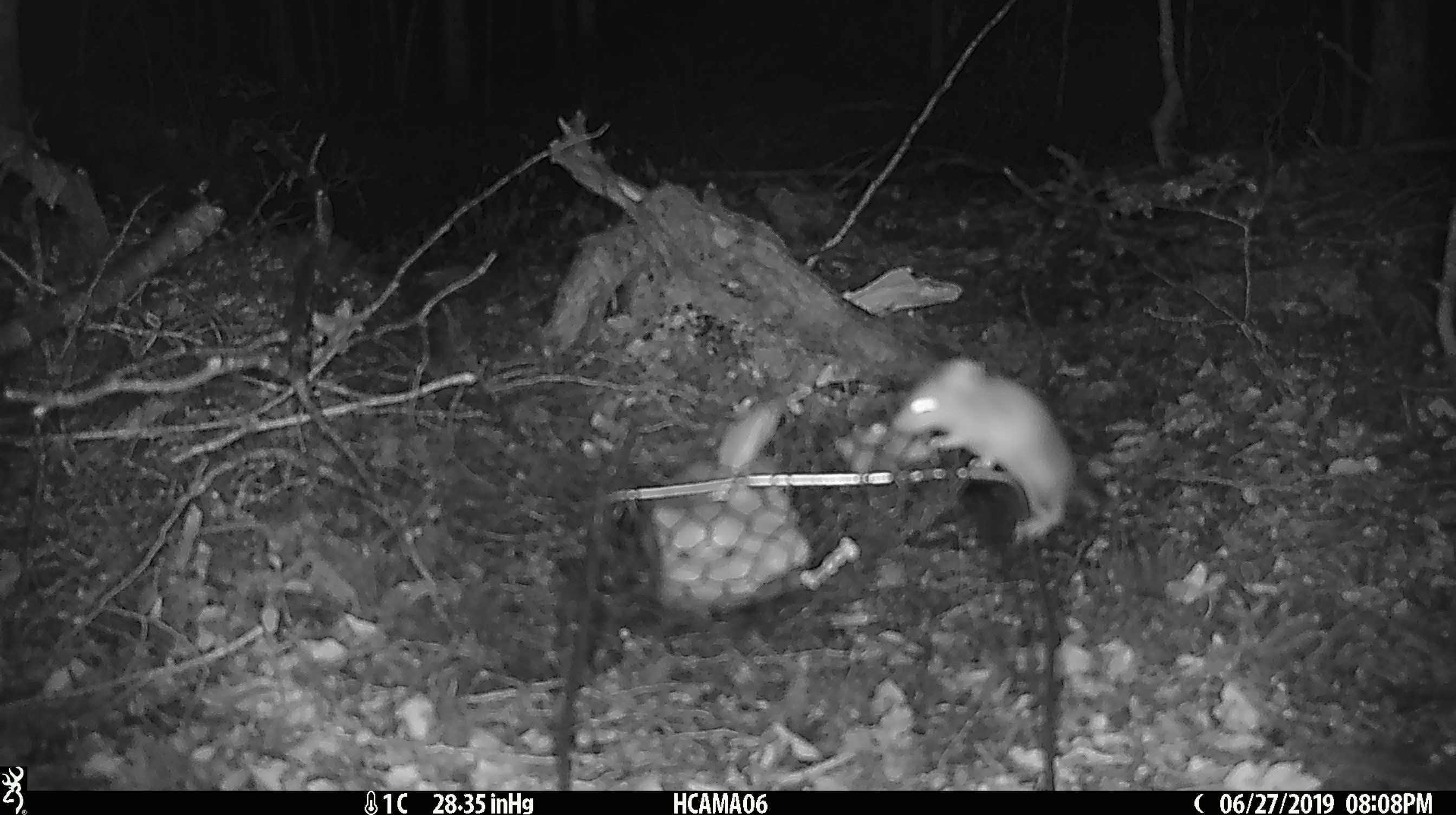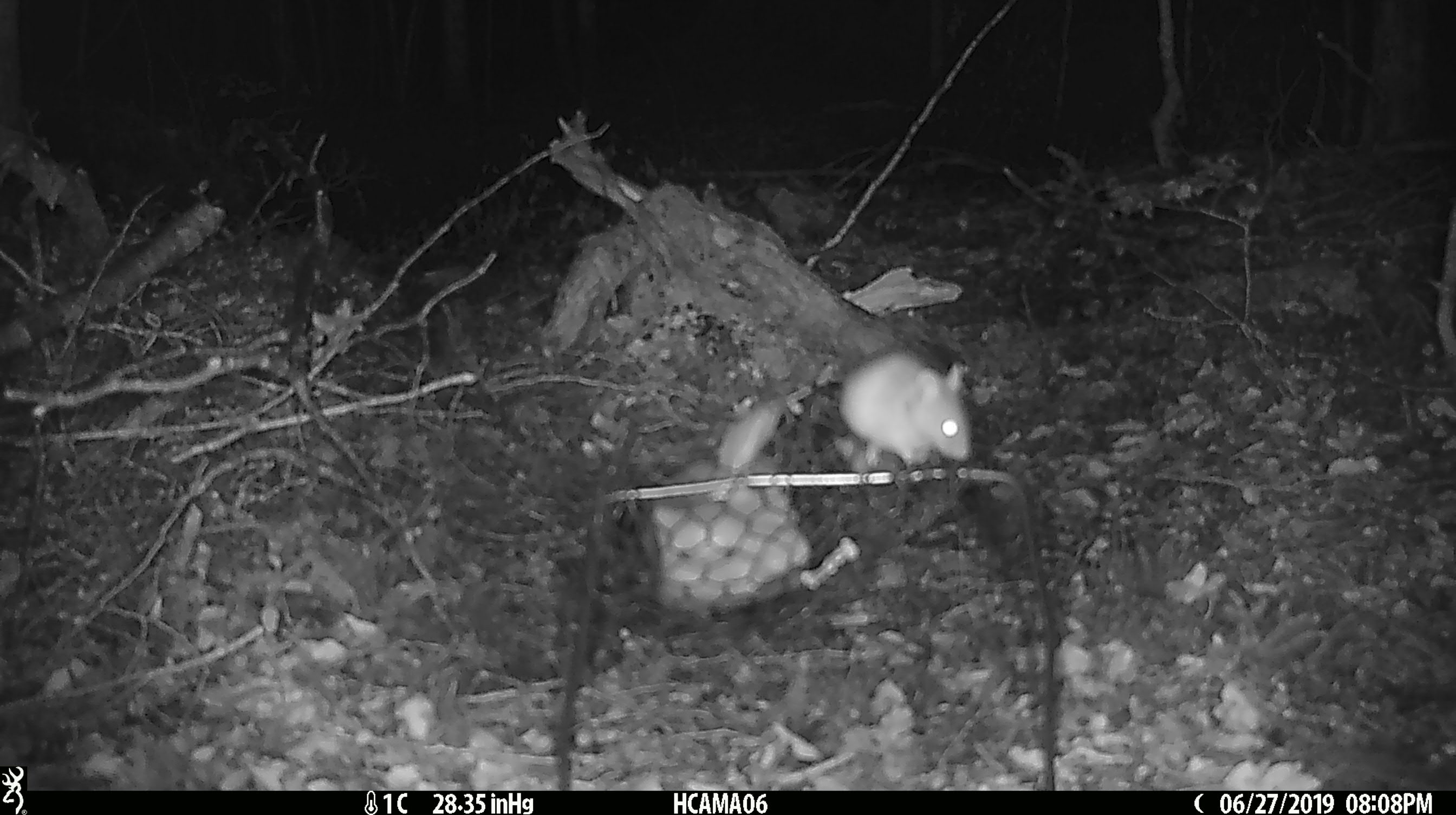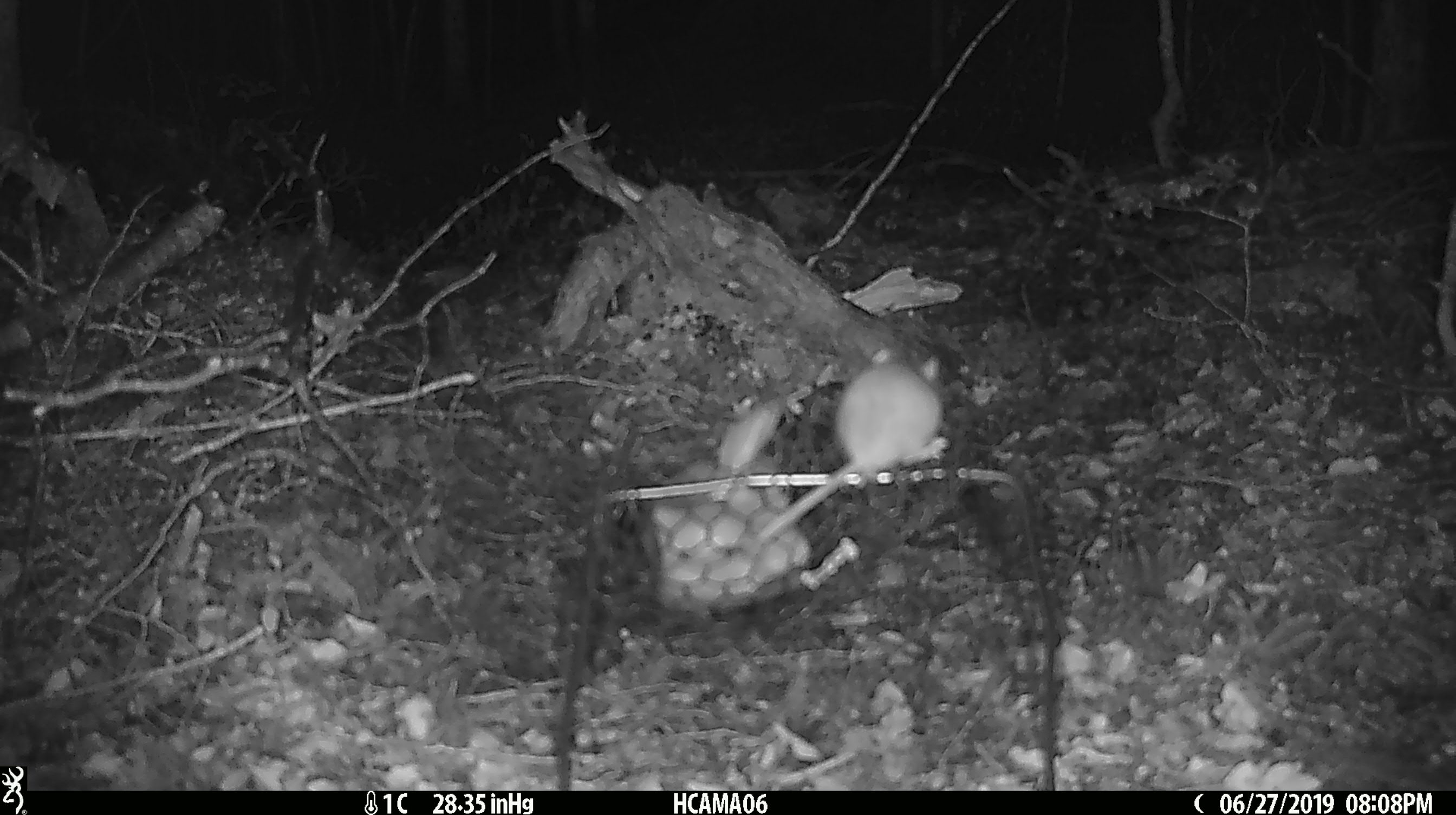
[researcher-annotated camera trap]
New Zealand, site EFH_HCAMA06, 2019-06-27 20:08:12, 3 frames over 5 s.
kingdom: Animalia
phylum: Chordata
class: Mammalia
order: Rodentia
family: Muridae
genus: Mus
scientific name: Mus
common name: mouse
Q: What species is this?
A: Mouse (Mus).